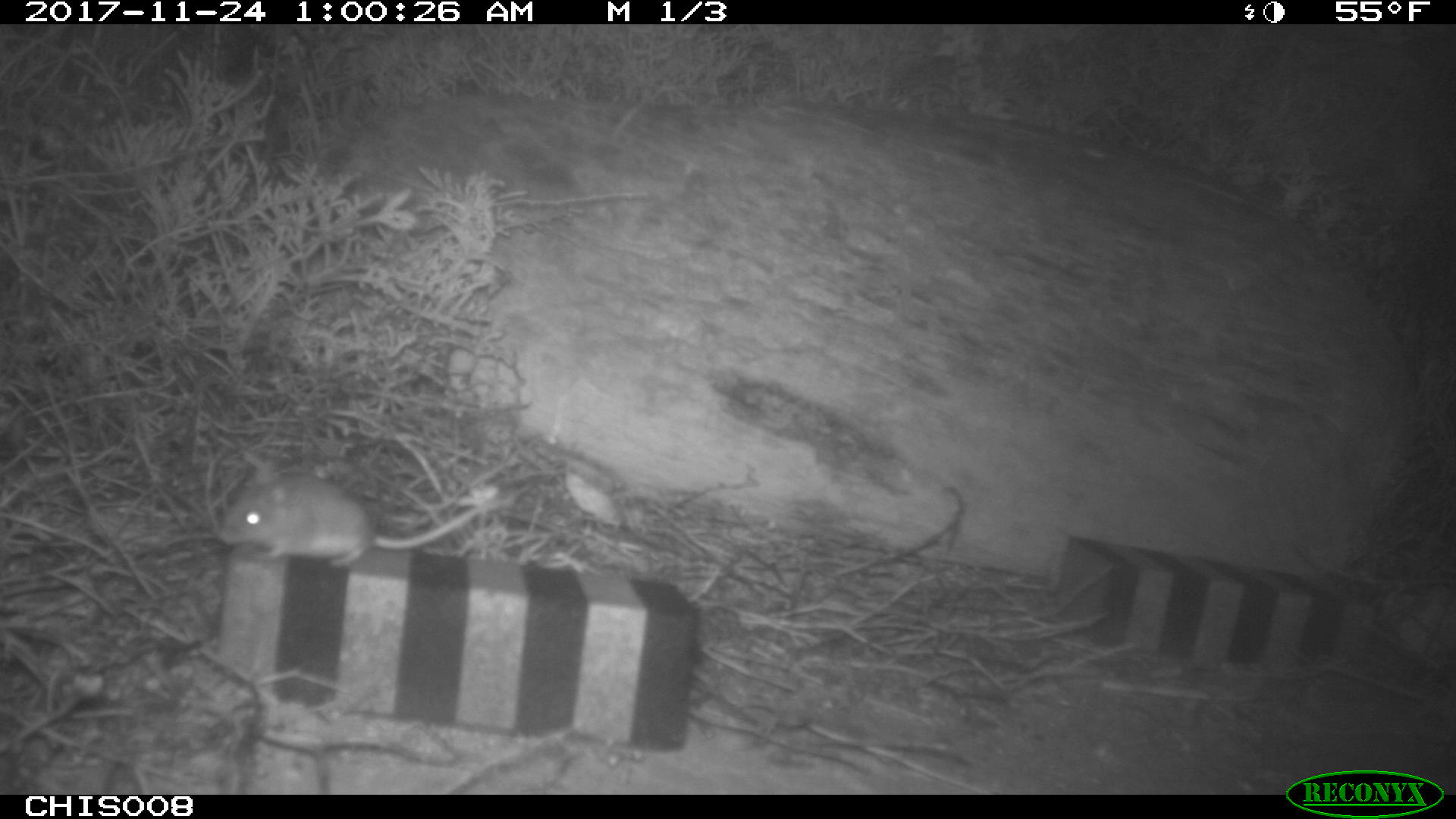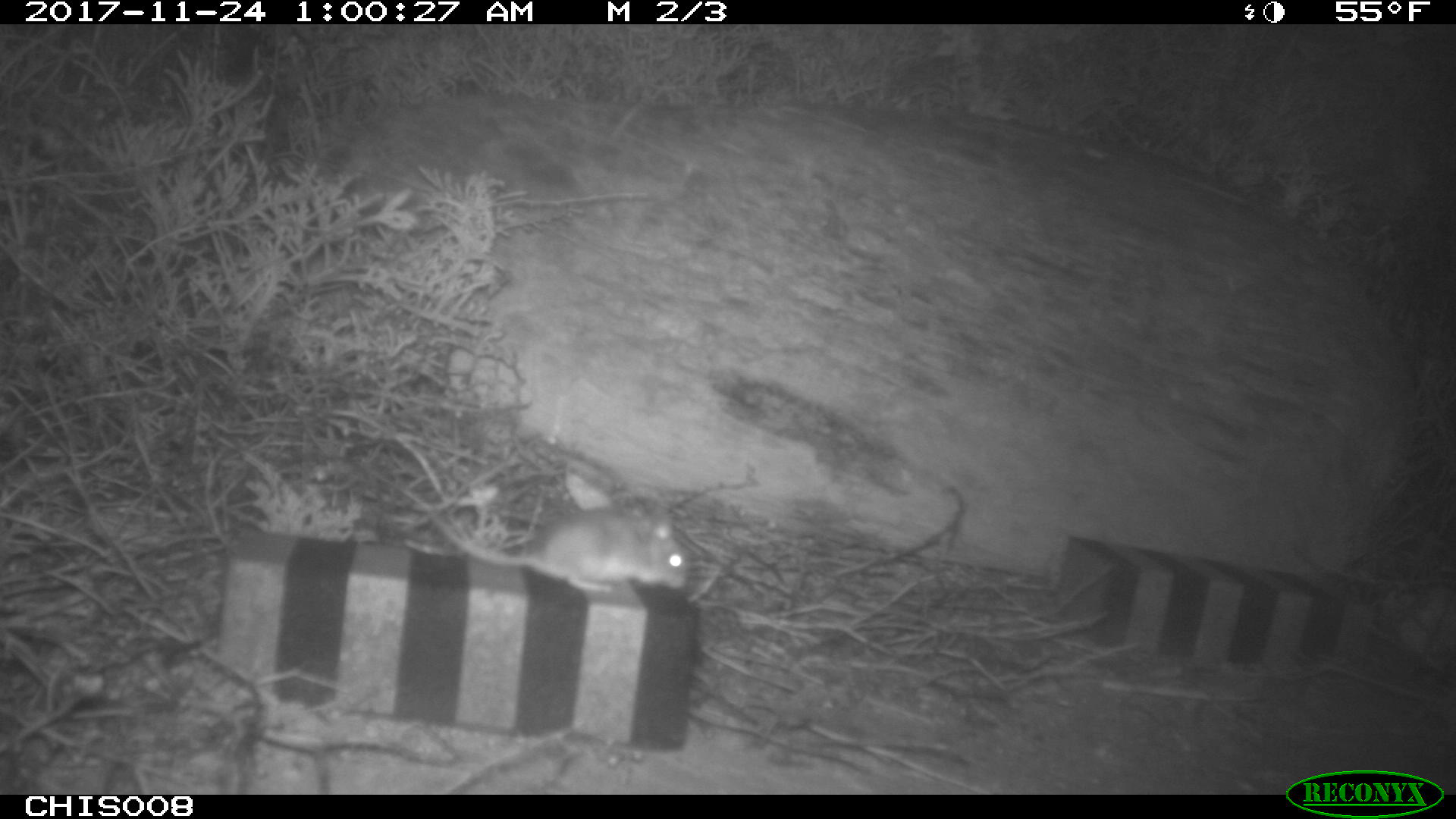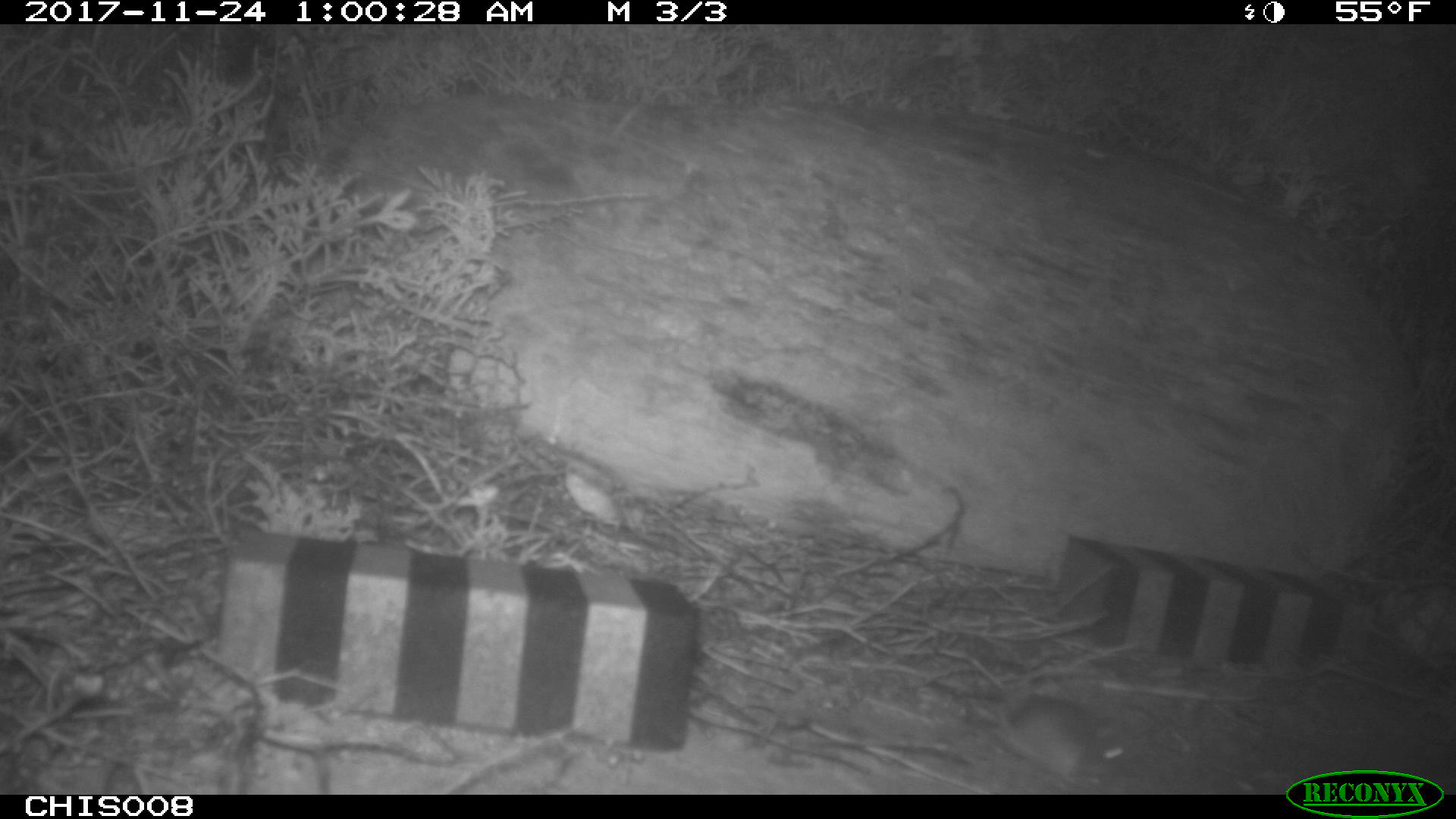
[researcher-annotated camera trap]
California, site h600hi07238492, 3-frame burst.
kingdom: Animalia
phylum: Chordata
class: Mammalia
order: Rodentia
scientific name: Rodentia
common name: rodent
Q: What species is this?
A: Rodent (Rodentia).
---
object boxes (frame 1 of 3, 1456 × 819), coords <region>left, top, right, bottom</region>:
rodent: <region>214, 463, 515, 566</region>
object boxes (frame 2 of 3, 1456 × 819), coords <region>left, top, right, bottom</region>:
rodent: <region>374, 469, 686, 592</region>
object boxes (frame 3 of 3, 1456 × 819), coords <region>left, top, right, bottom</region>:
rodent: <region>989, 690, 1131, 779</region>